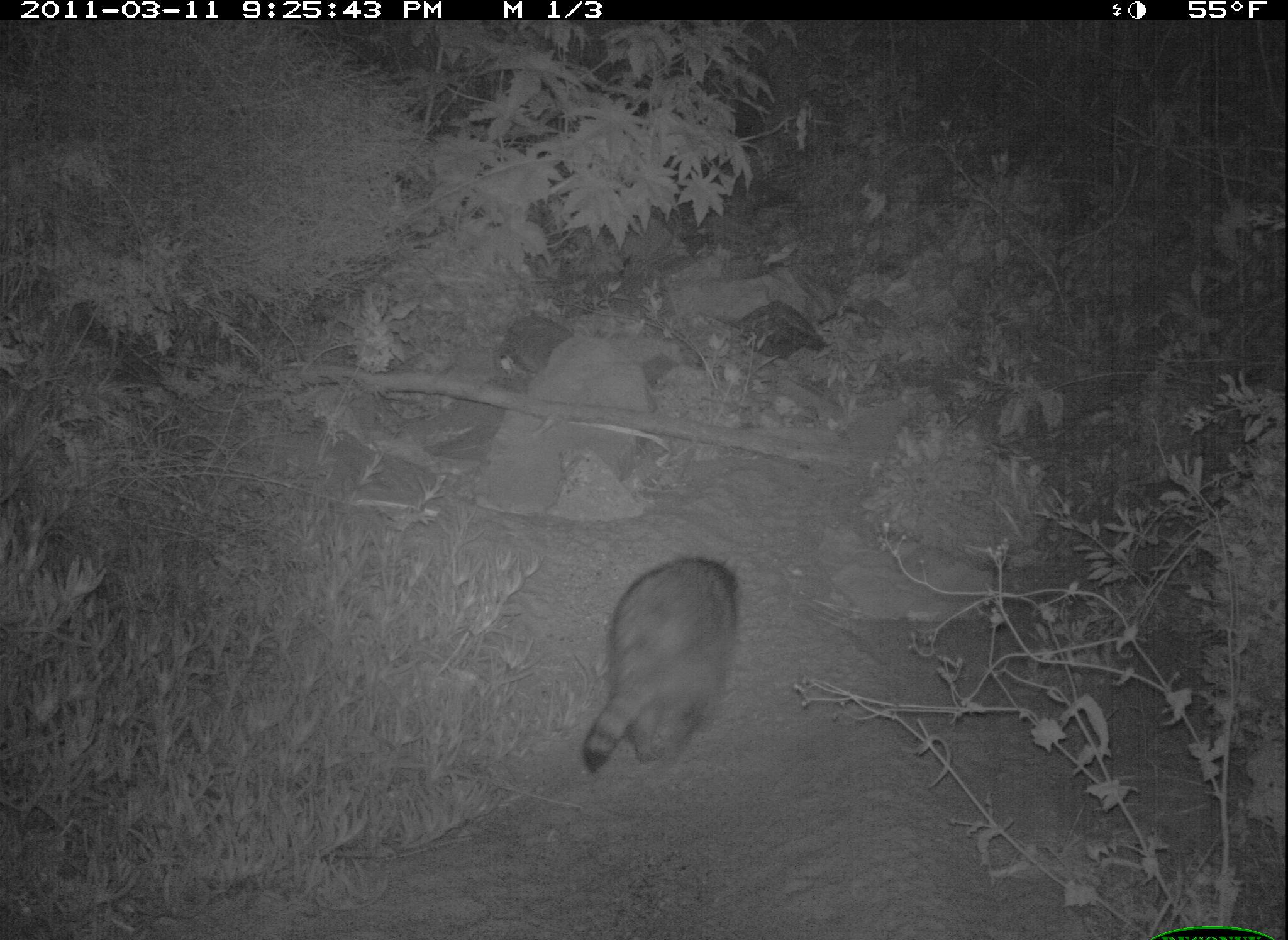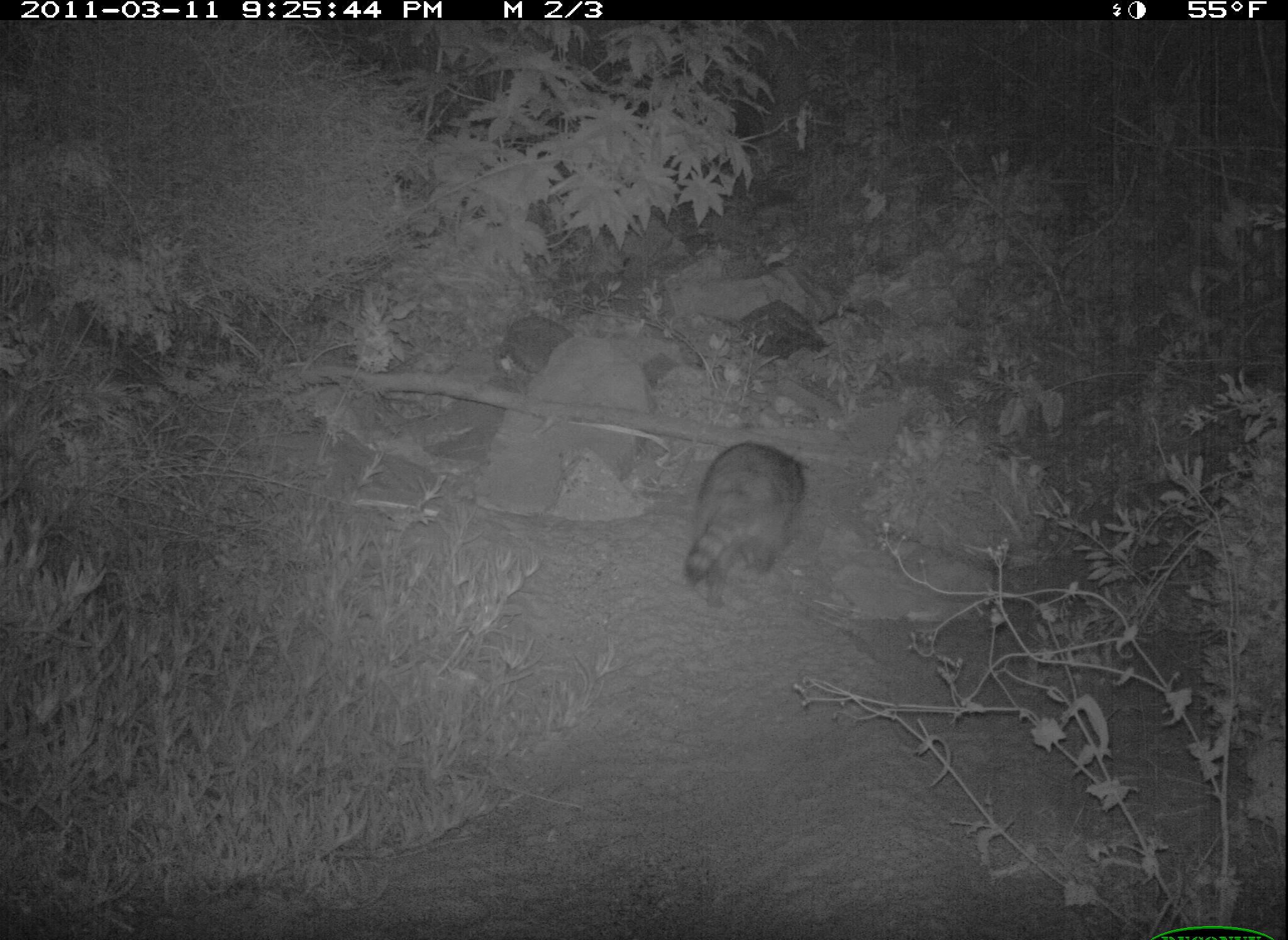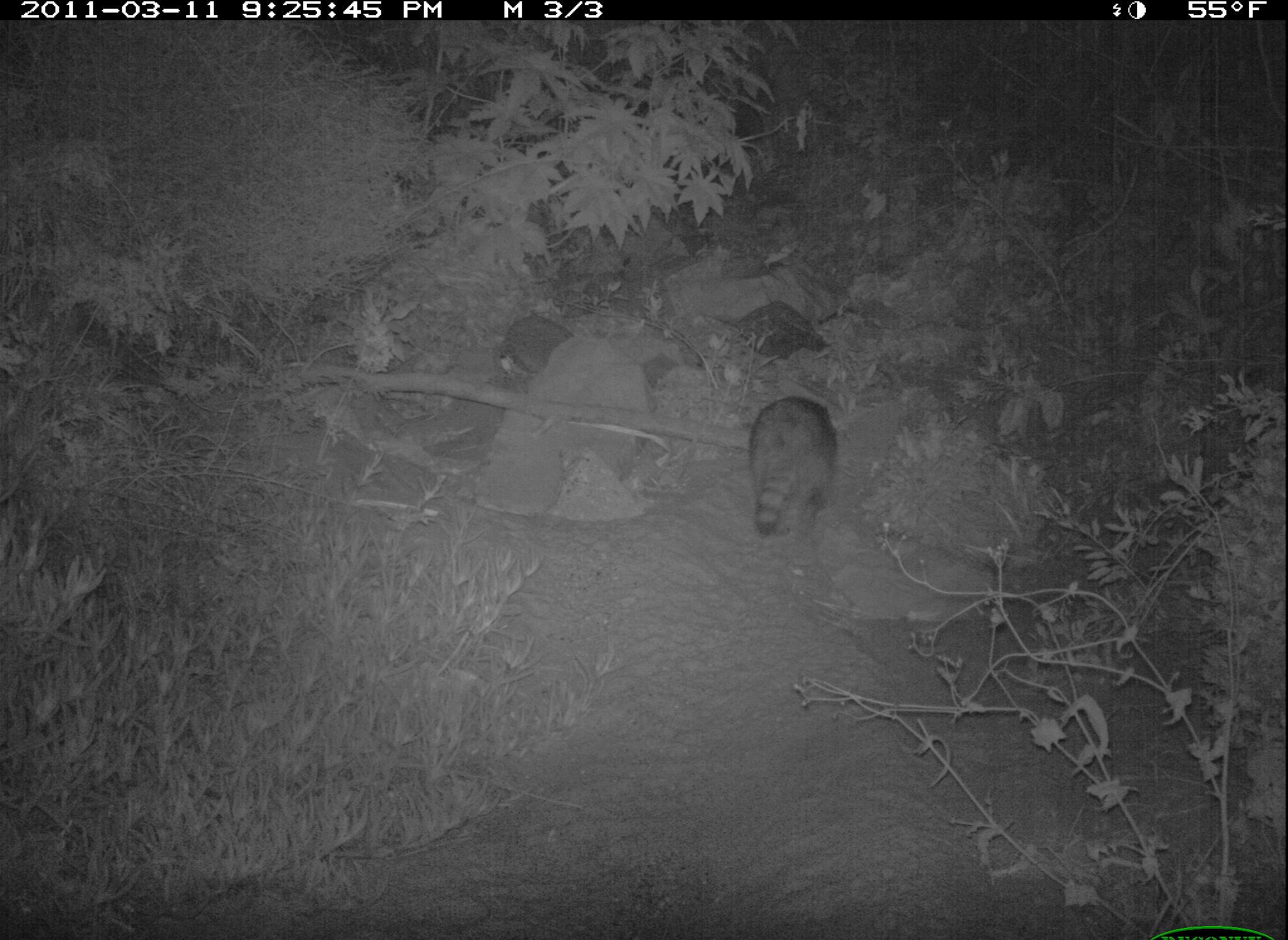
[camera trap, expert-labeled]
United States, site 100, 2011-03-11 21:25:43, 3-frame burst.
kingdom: Animalia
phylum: Chordata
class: Mammalia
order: Carnivora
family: Procyonidae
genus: Procyon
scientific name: Procyon lotor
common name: raccoon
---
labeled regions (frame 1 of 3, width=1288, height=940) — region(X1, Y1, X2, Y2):
raccoon: region(572, 551, 755, 776)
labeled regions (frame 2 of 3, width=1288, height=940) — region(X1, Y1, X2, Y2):
raccoon: region(663, 433, 831, 604)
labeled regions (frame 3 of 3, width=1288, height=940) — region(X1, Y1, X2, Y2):
raccoon: region(736, 383, 853, 552)